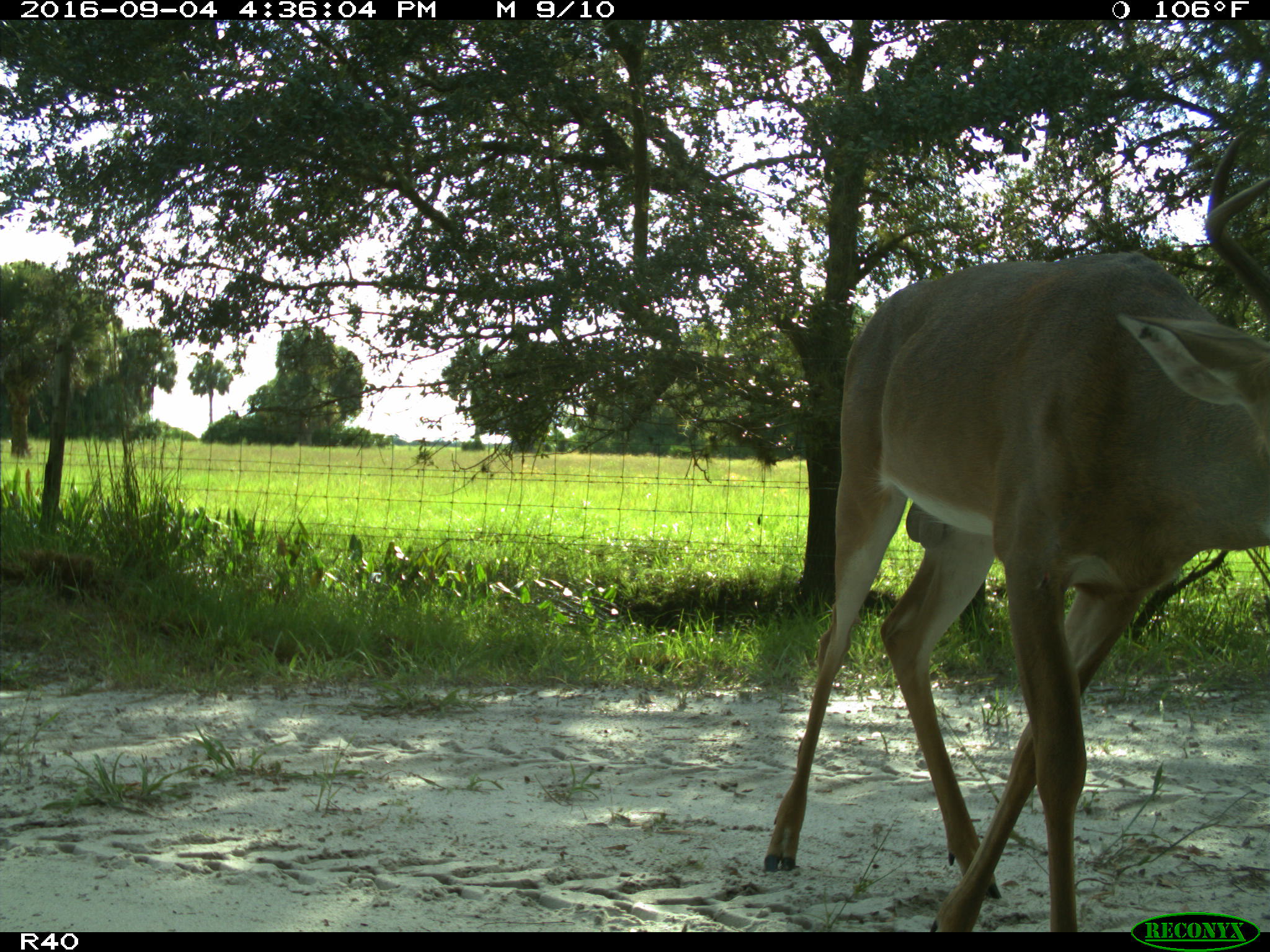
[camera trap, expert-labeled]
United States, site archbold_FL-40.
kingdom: Animalia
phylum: Chordata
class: Mammalia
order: Artiodactyla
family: Cervidae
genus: Odocoileus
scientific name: Odocoileus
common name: deer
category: unidentified deer